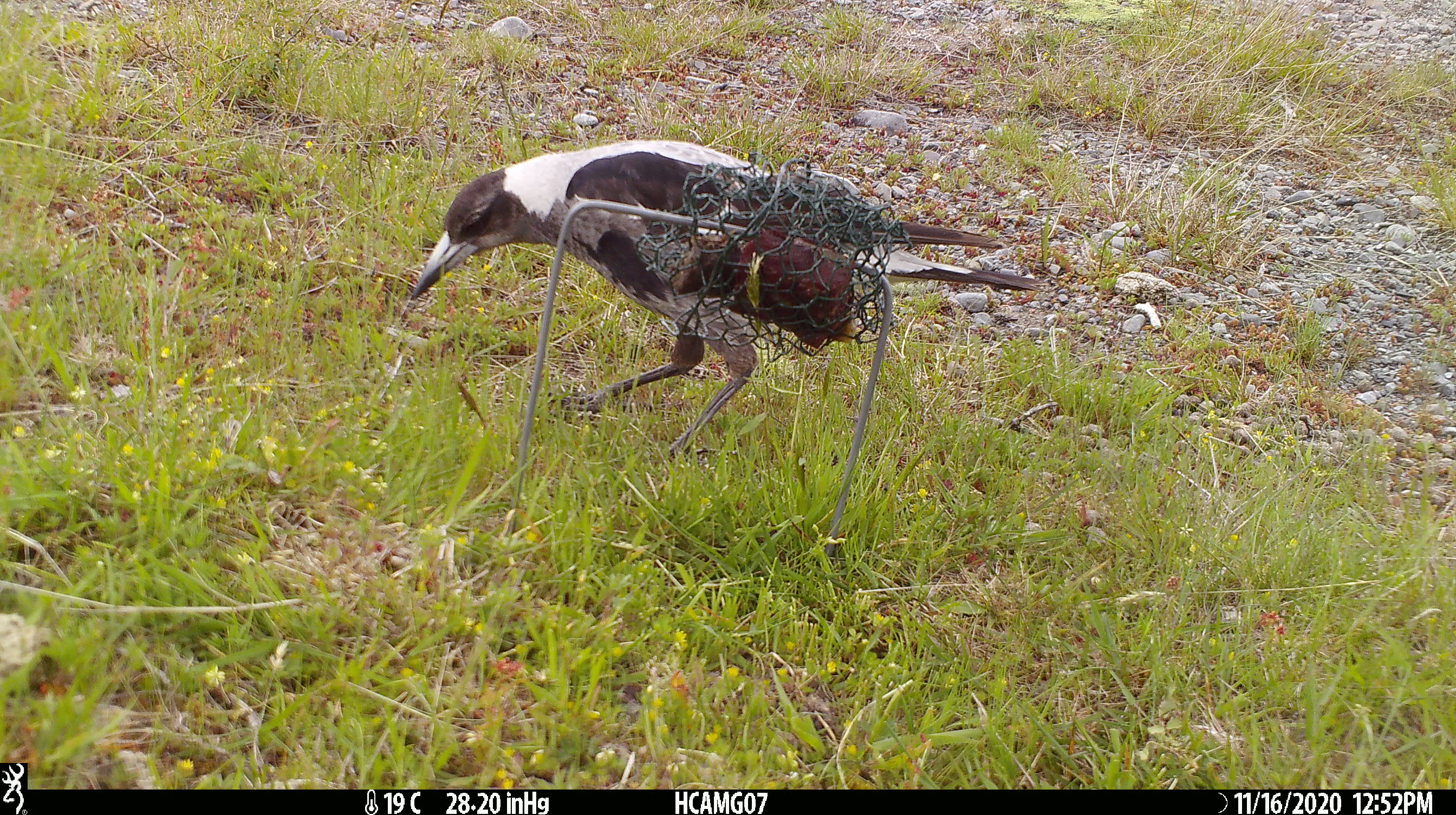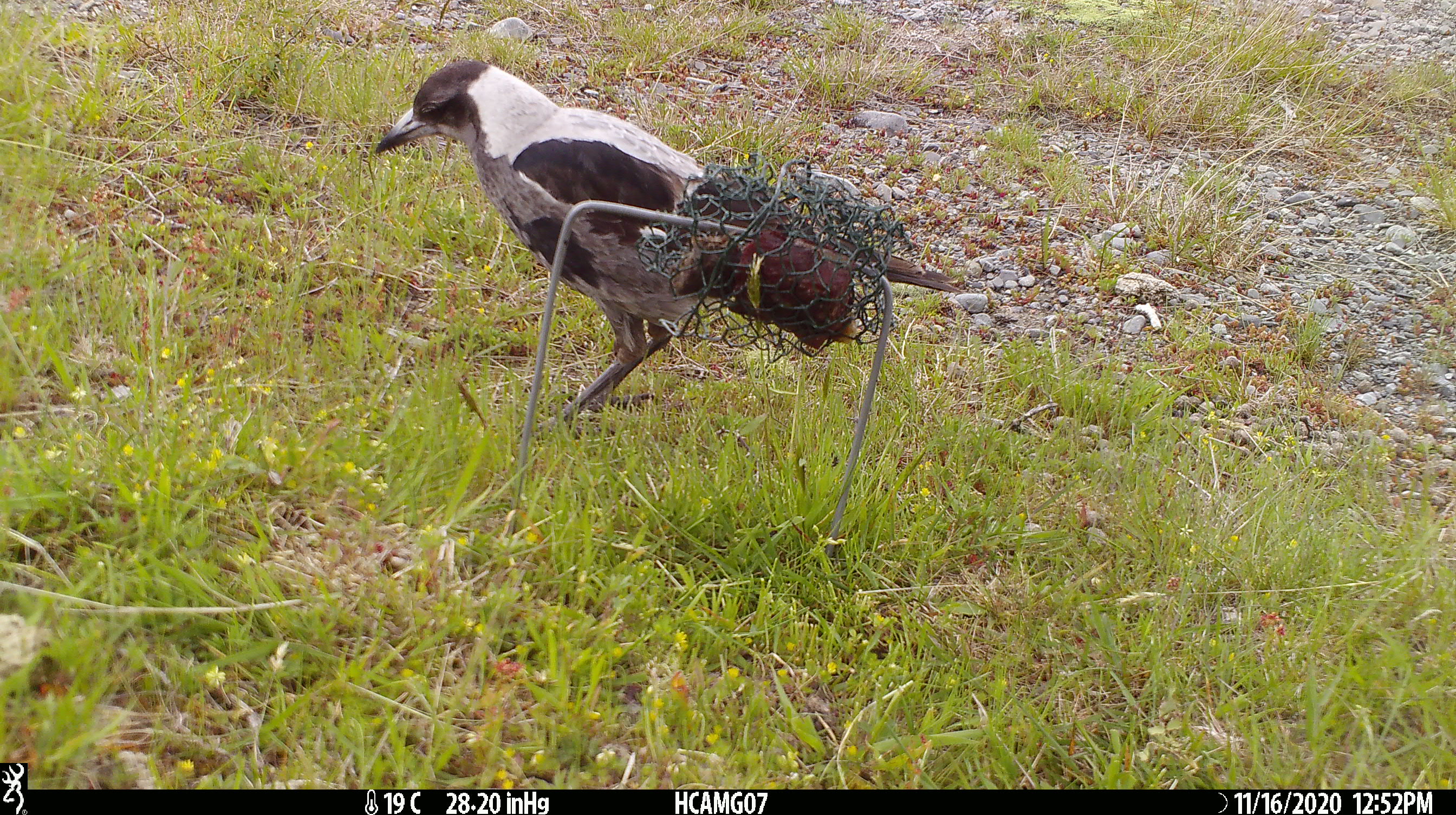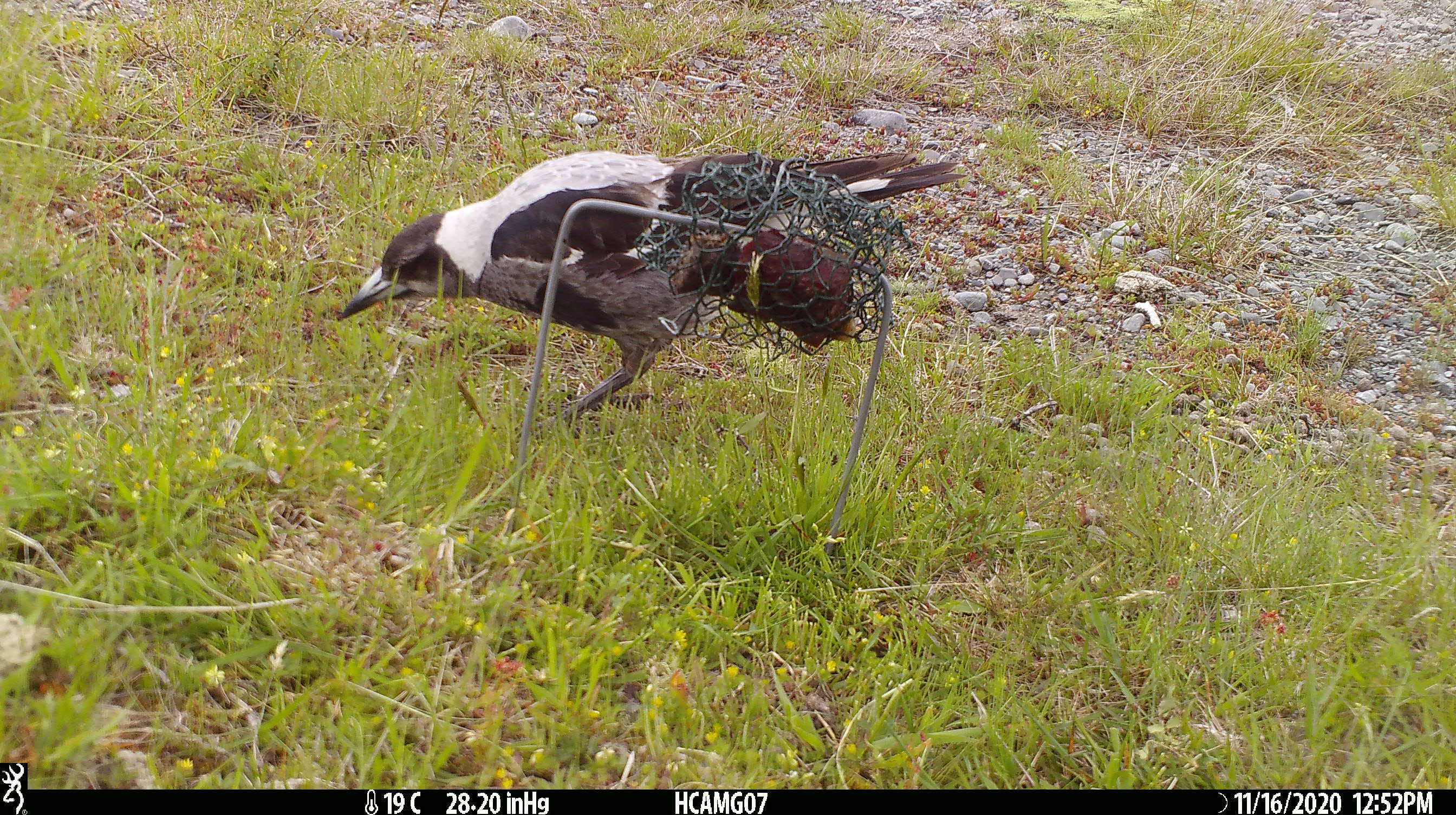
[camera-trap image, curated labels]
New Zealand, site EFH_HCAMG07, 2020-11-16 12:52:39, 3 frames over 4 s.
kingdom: Animalia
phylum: Chordata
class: Aves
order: Passeriformes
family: Artamidae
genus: Gymnorhina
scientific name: Gymnorhina tibicen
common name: australian magpie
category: magpie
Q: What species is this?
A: Magpie (australian magpie) (Gymnorhina tibicen).